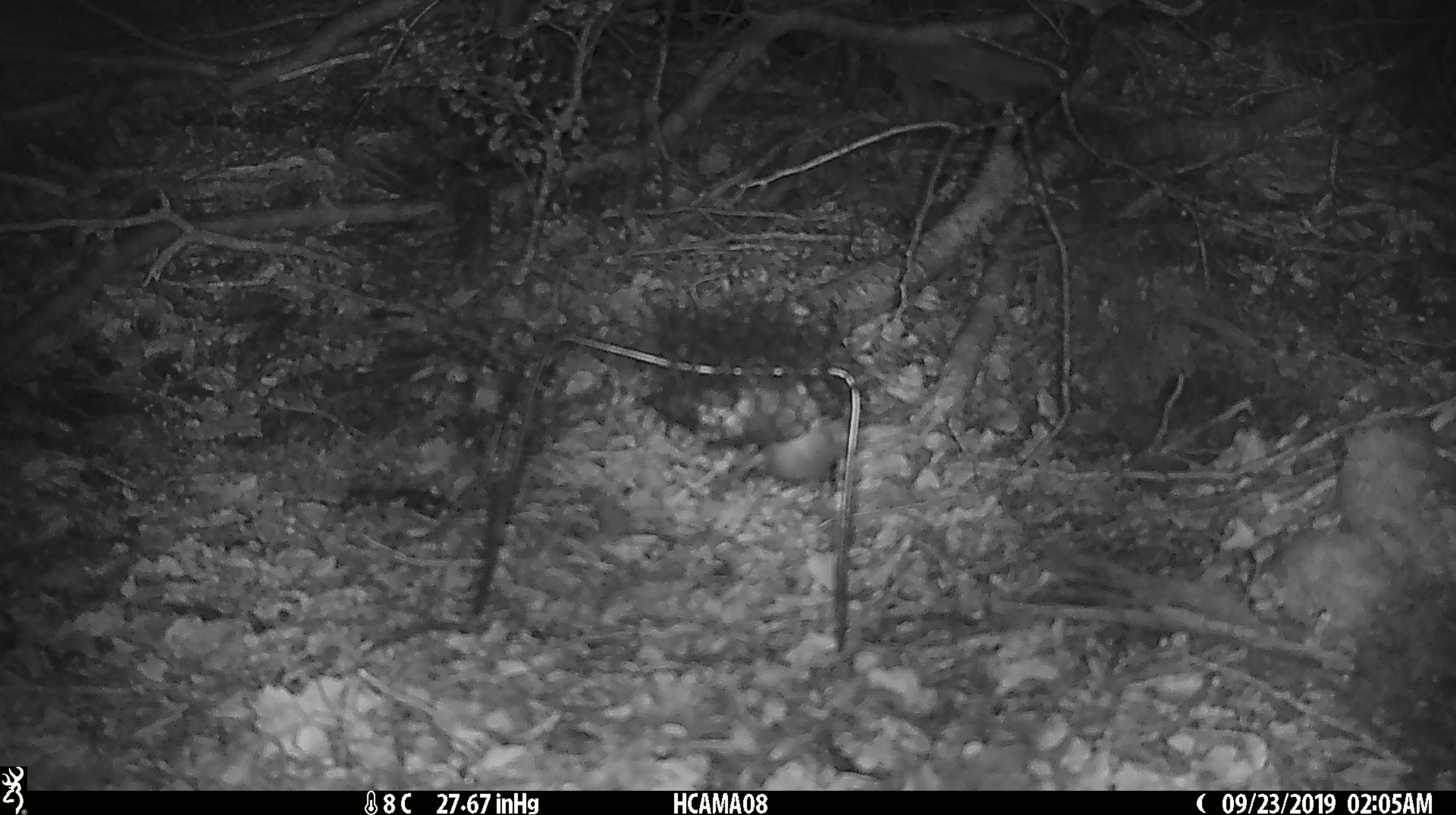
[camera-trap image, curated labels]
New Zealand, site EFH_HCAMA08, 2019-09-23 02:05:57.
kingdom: Animalia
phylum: Chordata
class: Mammalia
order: Rodentia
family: Muridae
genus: Mus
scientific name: Mus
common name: mouse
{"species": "mouse (Mus)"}